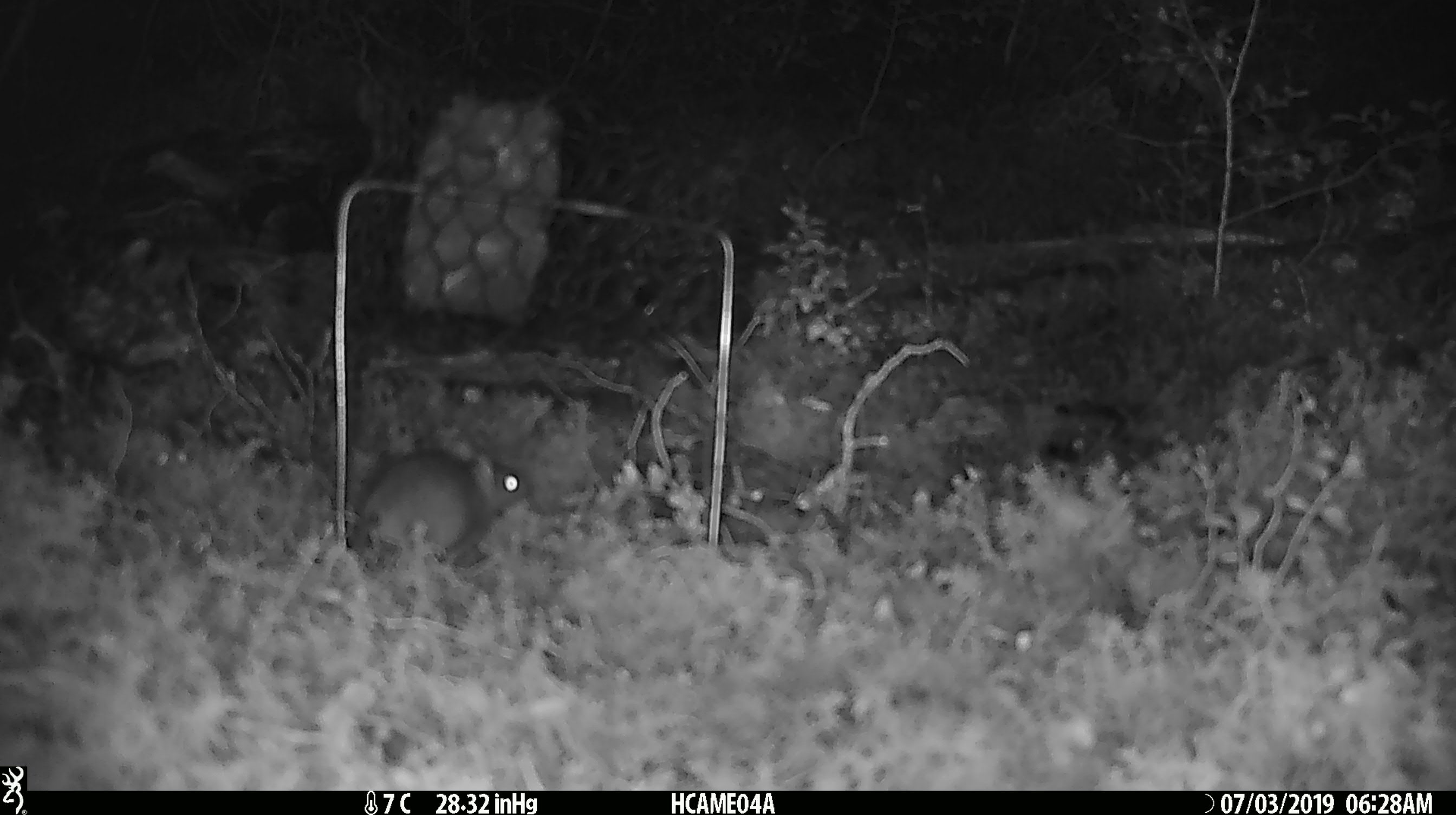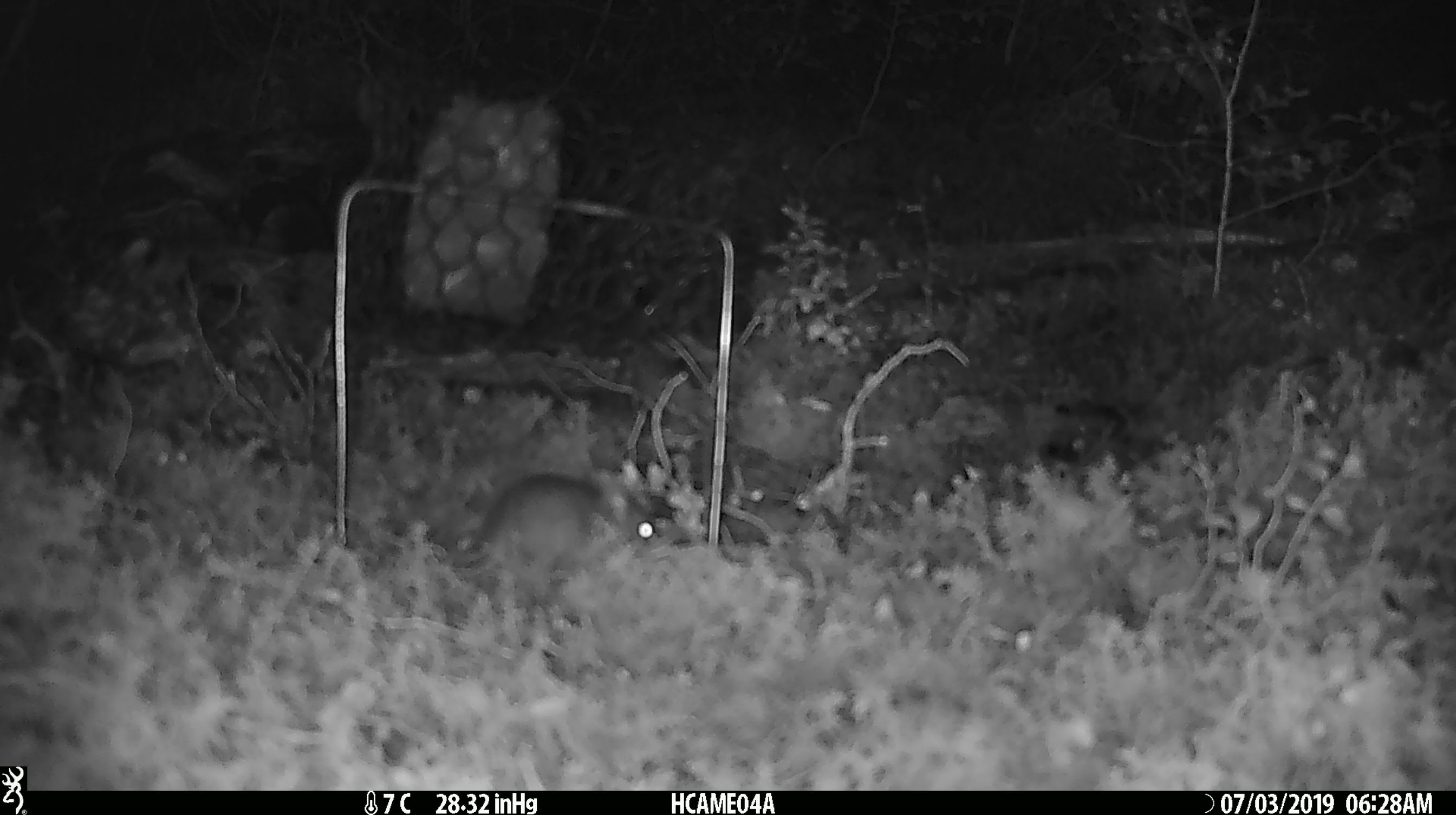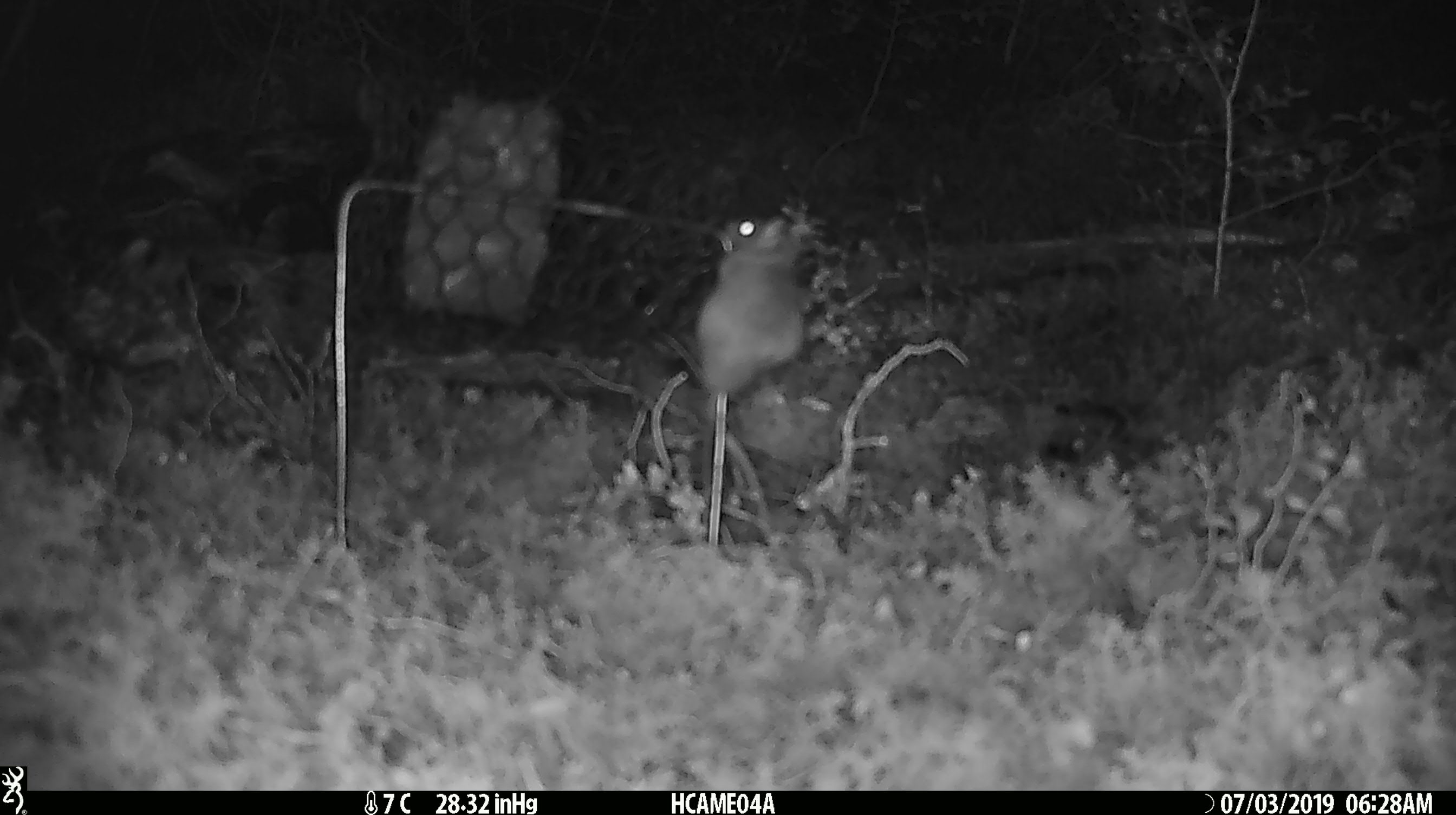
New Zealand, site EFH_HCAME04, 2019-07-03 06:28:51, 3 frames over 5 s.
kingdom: Animalia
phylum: Chordata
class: Mammalia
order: Rodentia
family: Muridae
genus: Mus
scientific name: Mus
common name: mouse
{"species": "mouse (Mus)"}